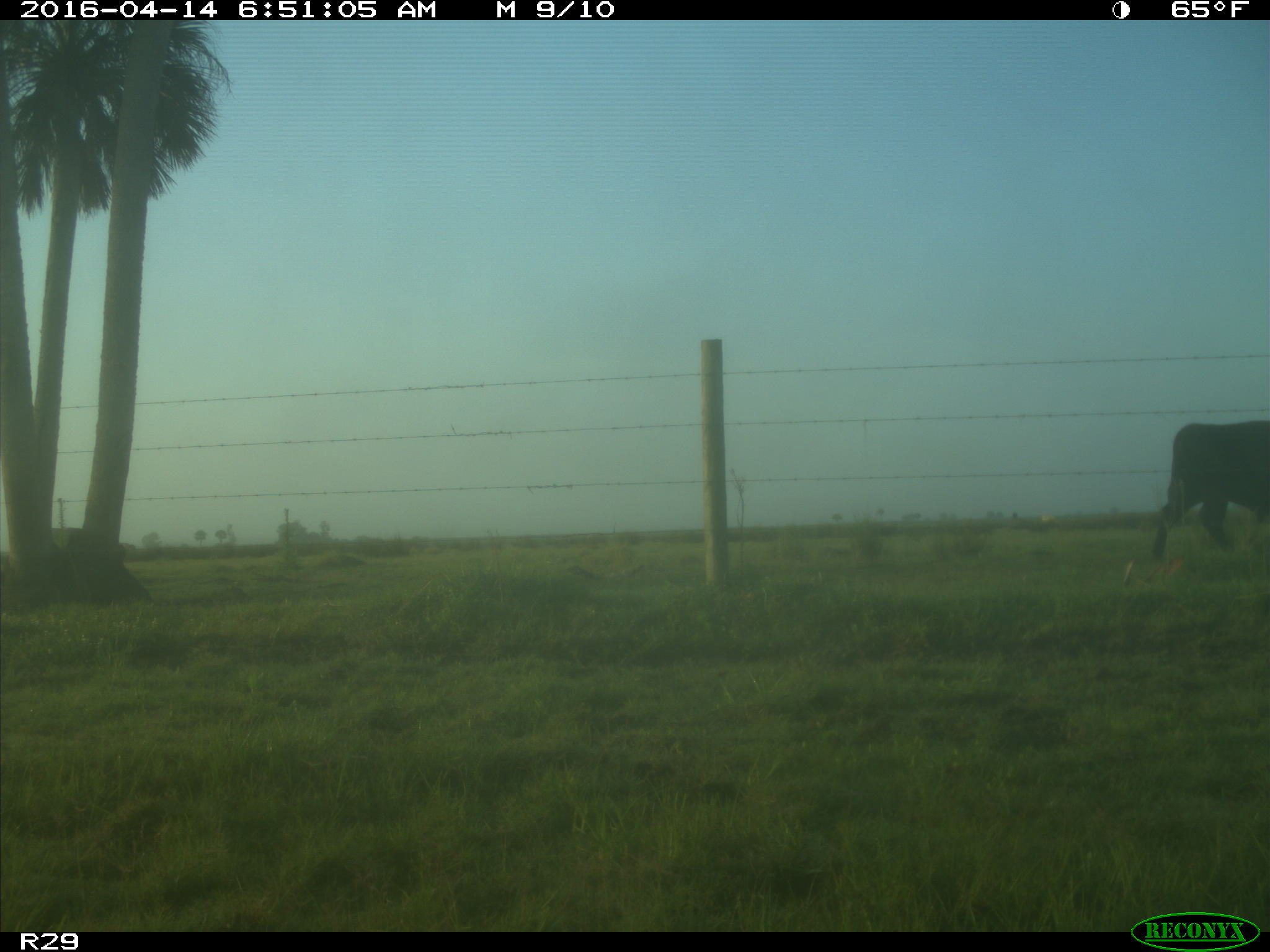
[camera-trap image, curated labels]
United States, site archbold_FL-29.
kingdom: Animalia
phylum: Chordata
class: Mammalia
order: Artiodactyla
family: Bovidae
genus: Bos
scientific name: Bos taurus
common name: domestic cow